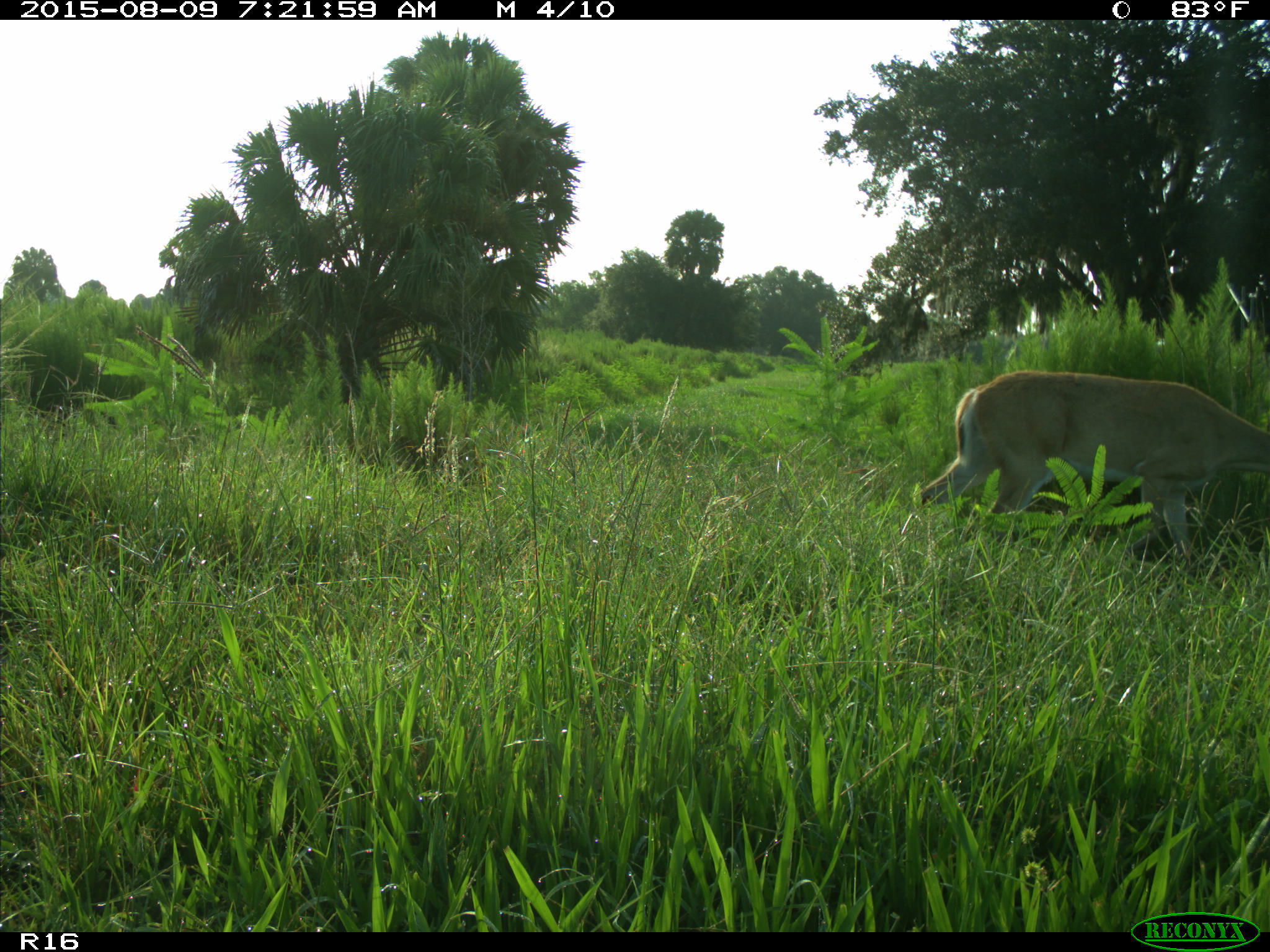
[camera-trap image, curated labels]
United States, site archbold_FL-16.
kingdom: Animalia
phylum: Chordata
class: Mammalia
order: Artiodactyla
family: Cervidae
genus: Odocoileus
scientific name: Odocoileus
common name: deer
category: unidentified deer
Unidentified deer (deer) (Odocoileus).